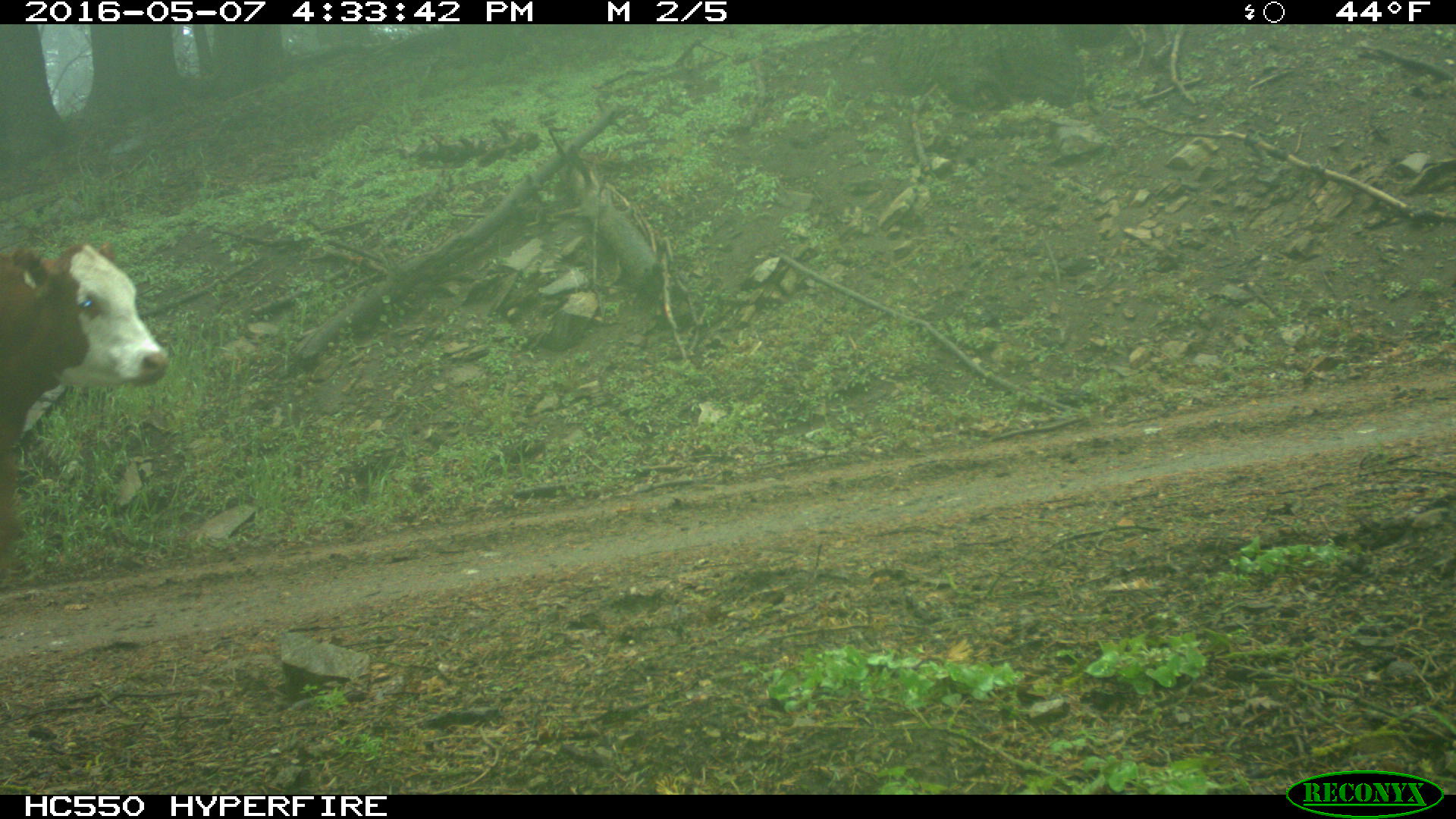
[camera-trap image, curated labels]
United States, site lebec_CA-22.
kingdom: Animalia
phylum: Chordata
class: Mammalia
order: Artiodactyla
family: Bovidae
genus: Bos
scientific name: Bos taurus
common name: domestic cow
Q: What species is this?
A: Bos taurus (domestic cow).